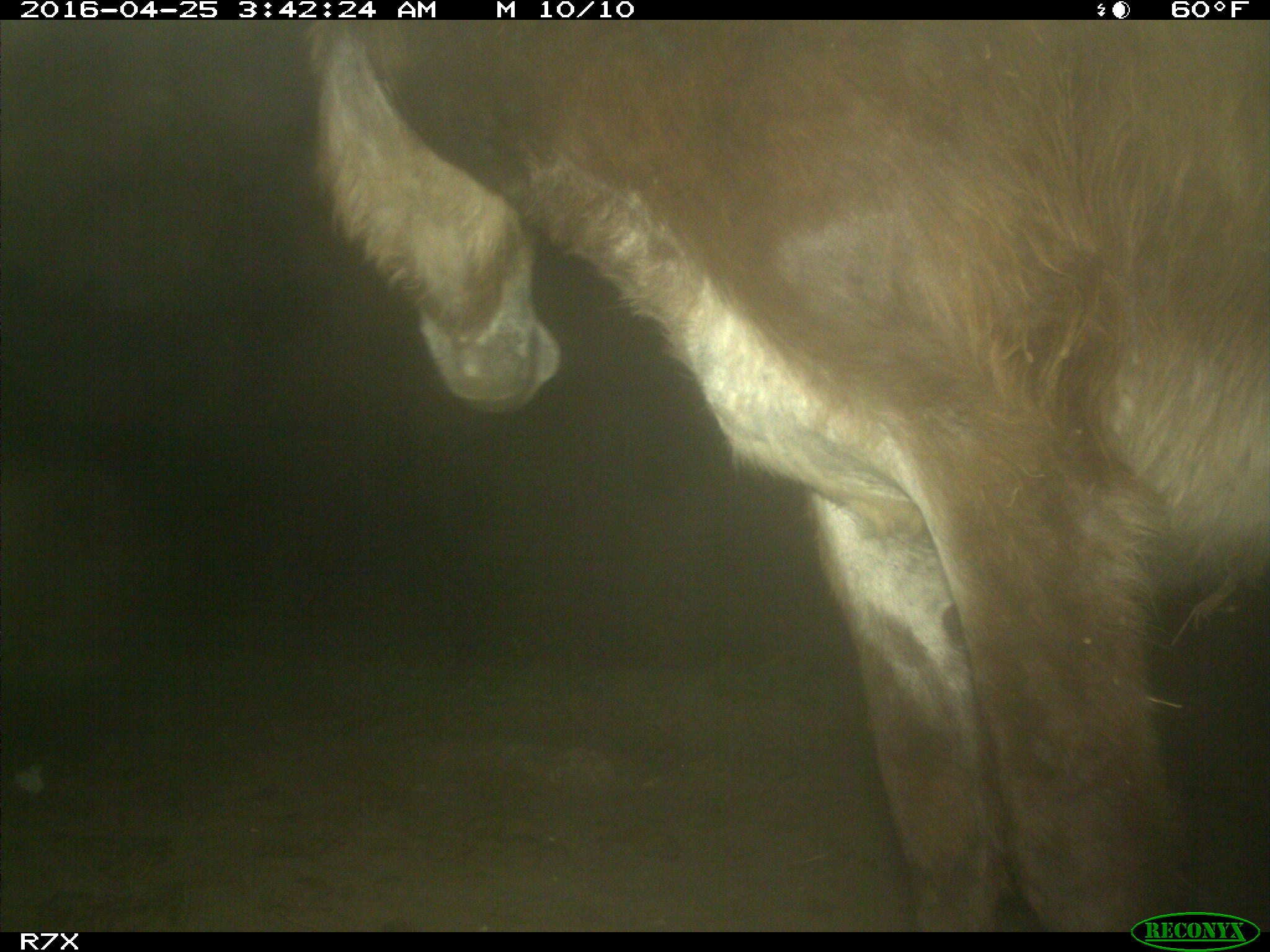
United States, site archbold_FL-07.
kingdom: Animalia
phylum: Chordata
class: Mammalia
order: Artiodactyla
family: Bovidae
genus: Bos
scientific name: Bos taurus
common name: domestic cow